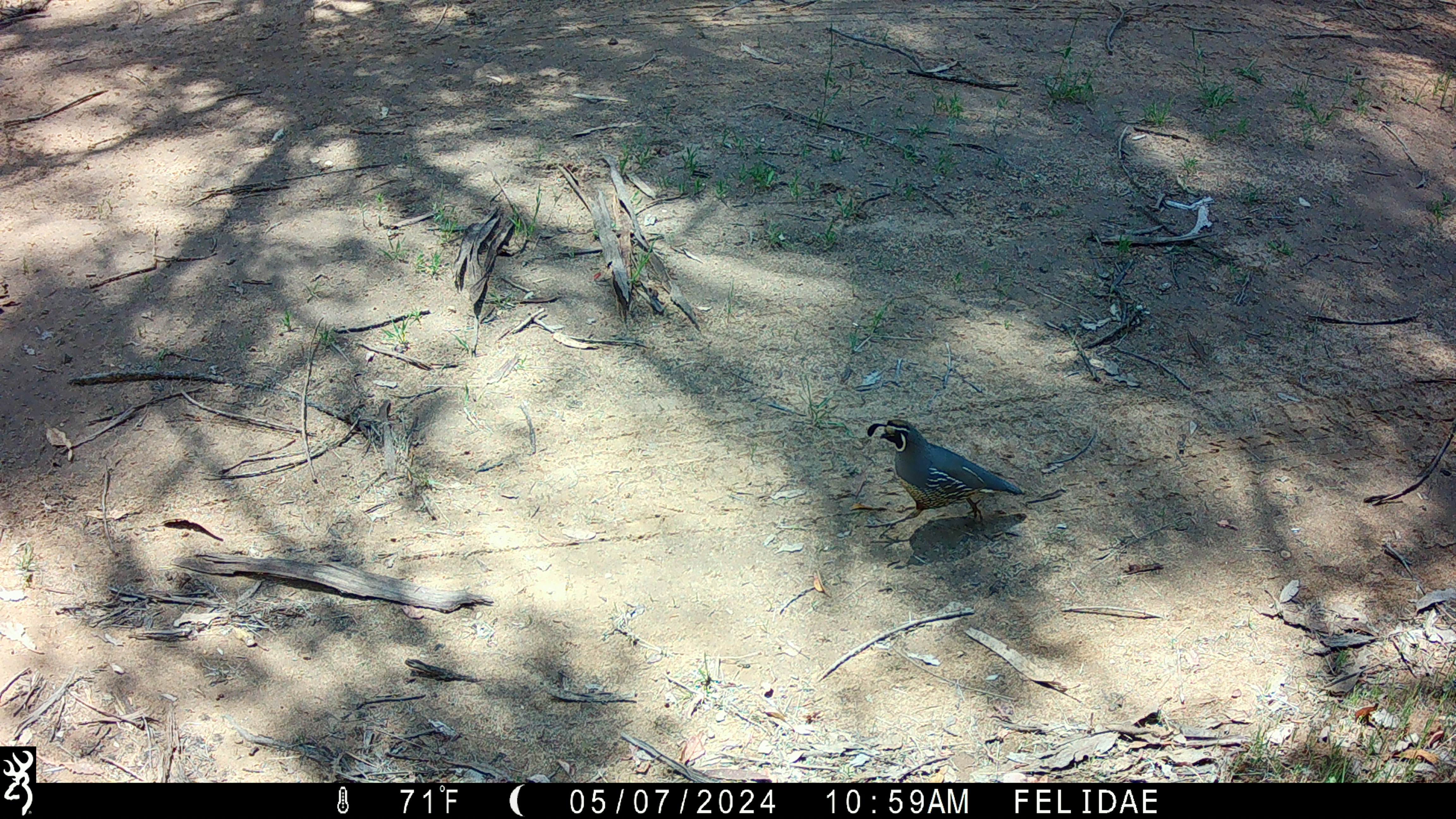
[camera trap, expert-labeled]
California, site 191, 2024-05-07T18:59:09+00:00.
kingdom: Animalia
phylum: Chordata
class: Aves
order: Galliformes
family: Odontophoridae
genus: Callipepla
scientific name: Callipepla californica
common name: california quail